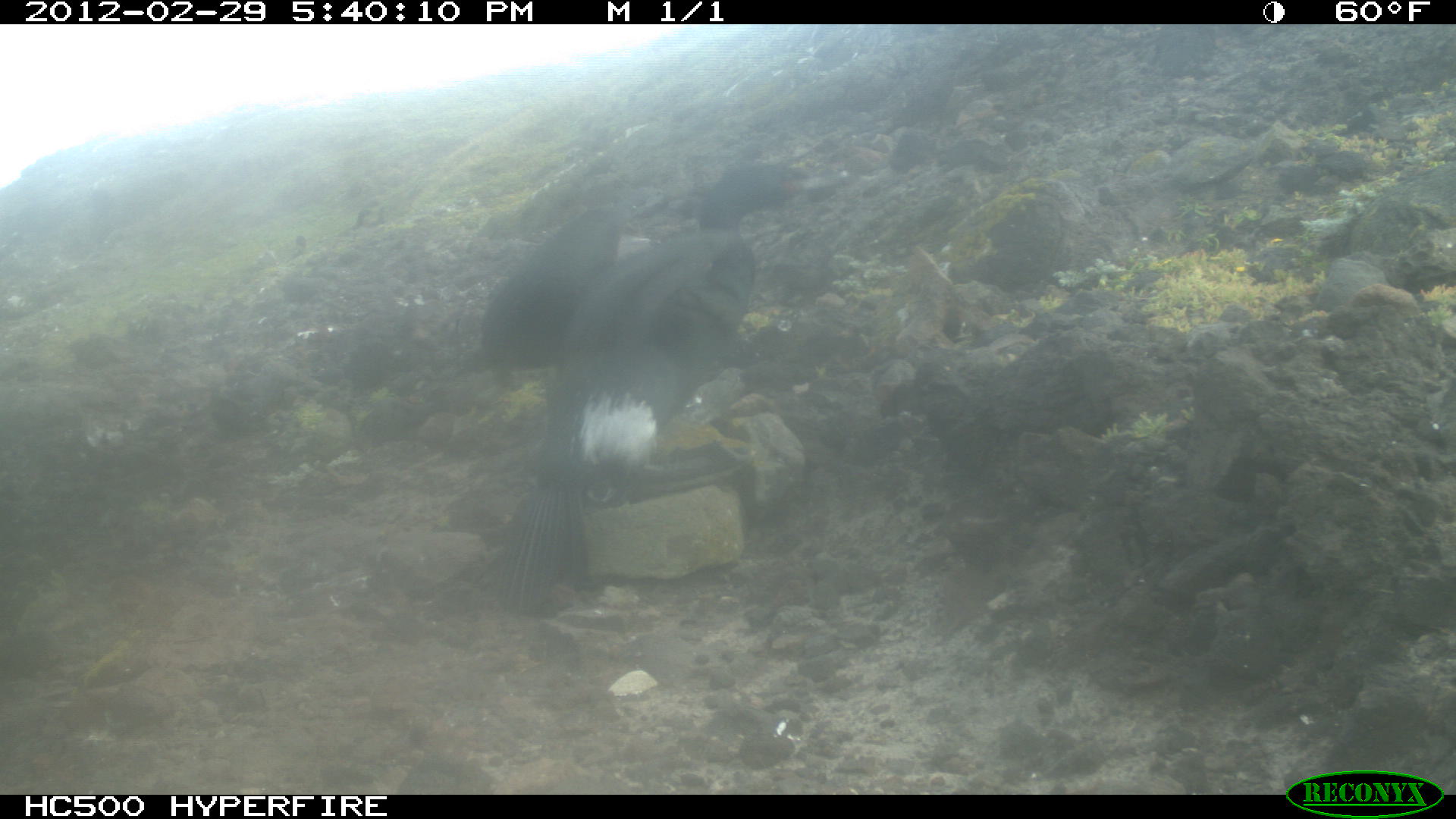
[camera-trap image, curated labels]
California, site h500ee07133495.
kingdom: Animalia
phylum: Chordata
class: Aves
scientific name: Aves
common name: bird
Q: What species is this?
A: Bird (Aves).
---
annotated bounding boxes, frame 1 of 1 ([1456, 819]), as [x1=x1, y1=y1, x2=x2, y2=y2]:
bird: [x1=463, y1=159, x2=849, y2=507]